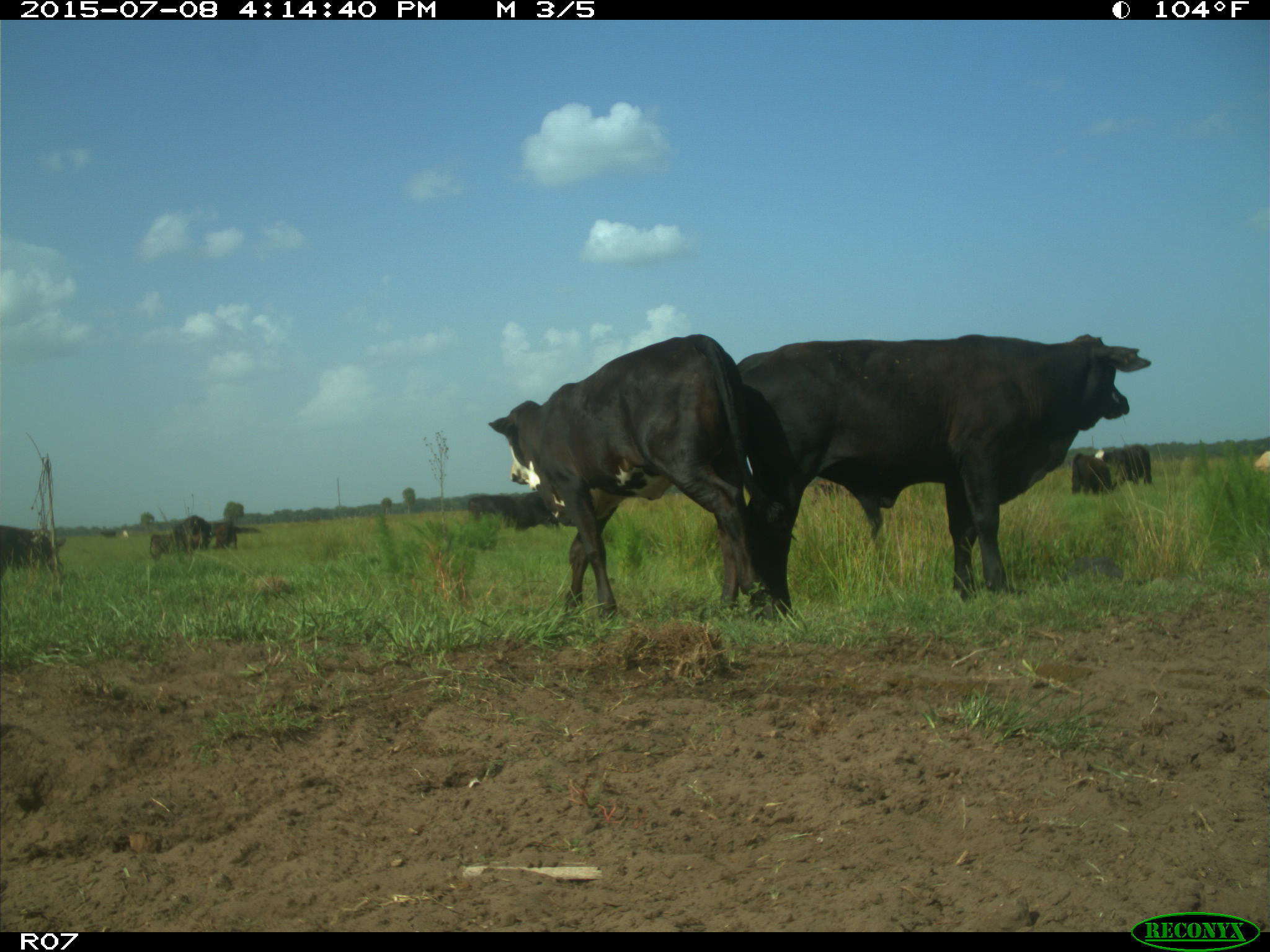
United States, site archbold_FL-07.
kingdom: Animalia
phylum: Chordata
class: Mammalia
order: Artiodactyla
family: Bovidae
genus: Bos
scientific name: Bos taurus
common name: domestic cow